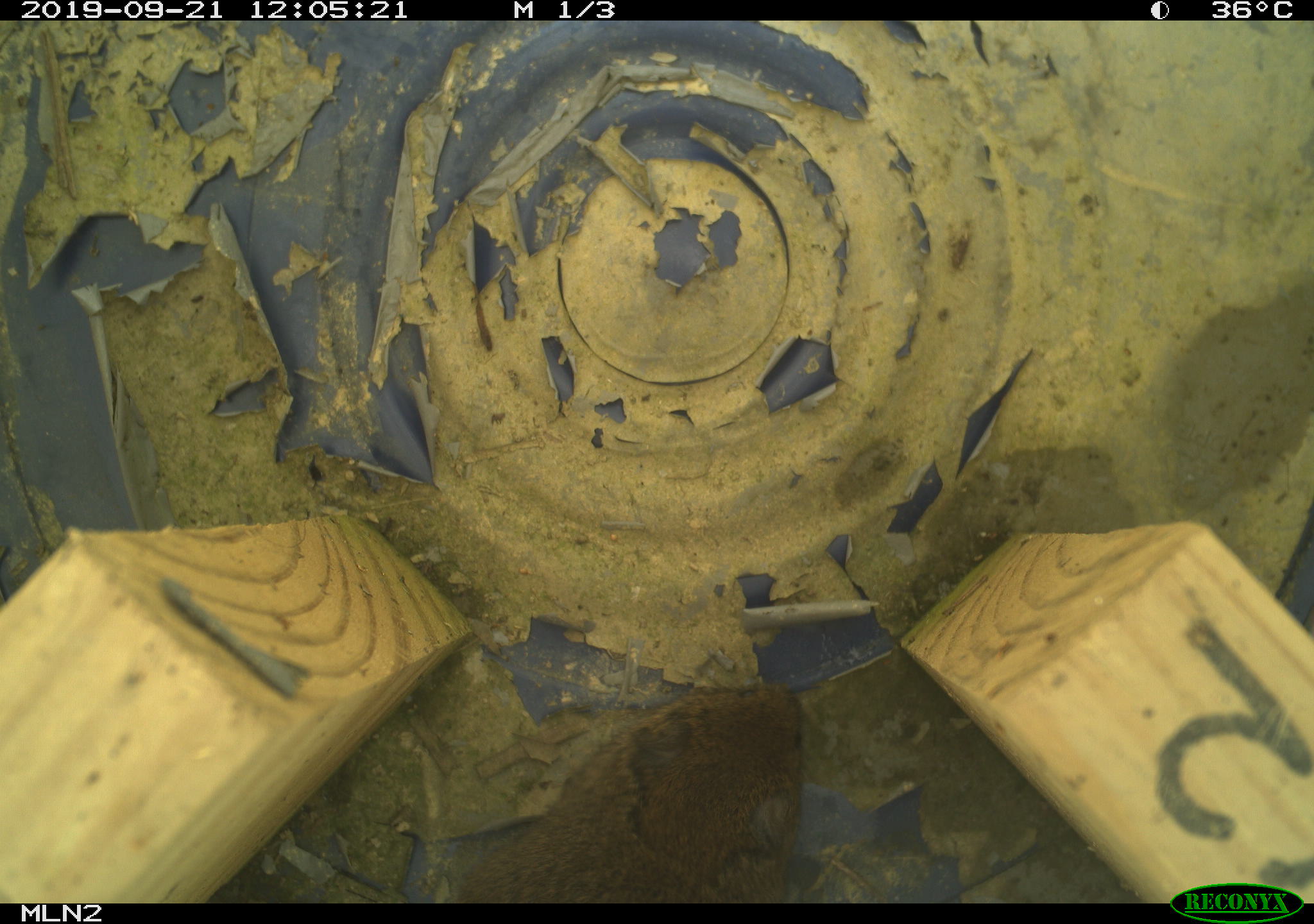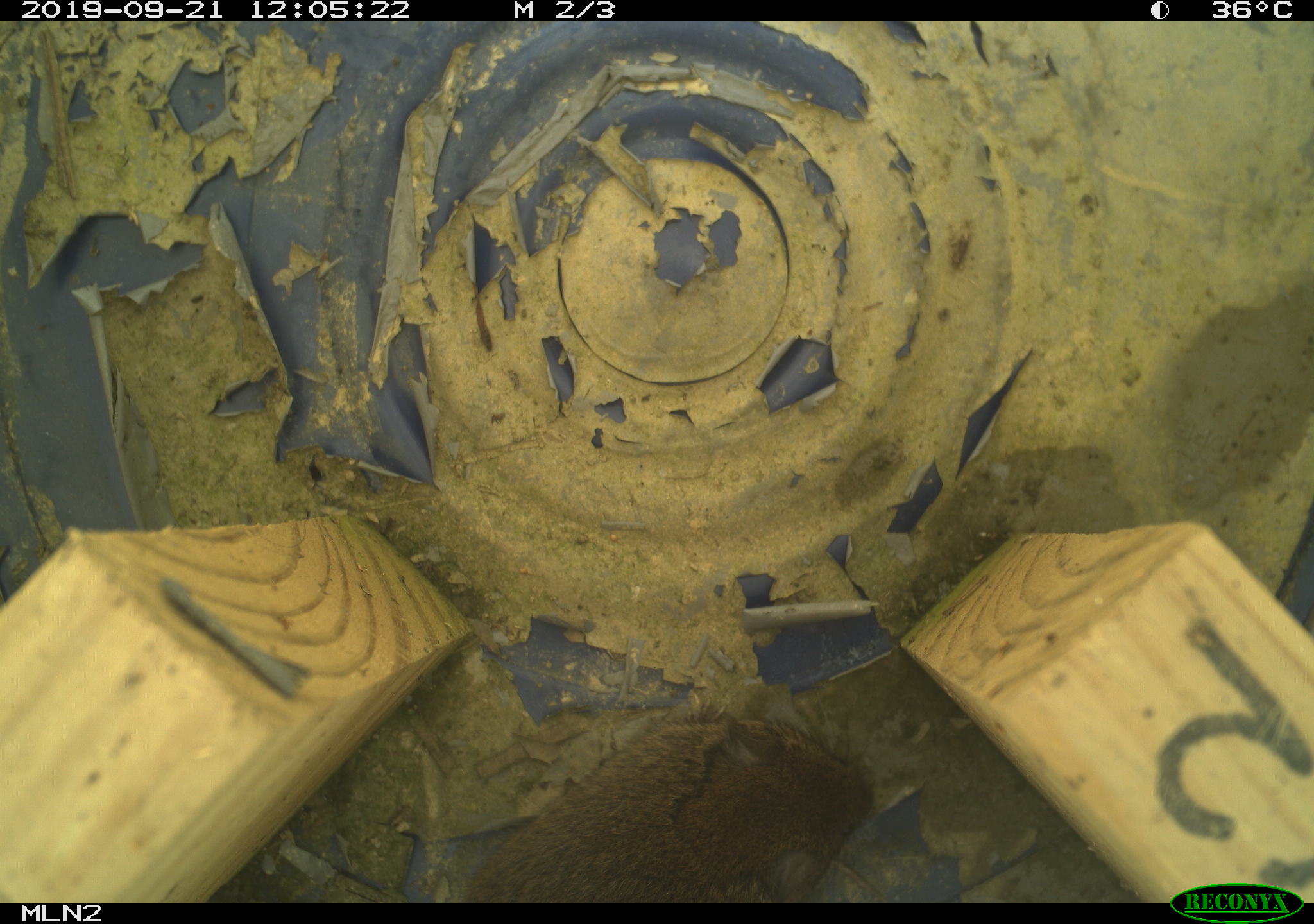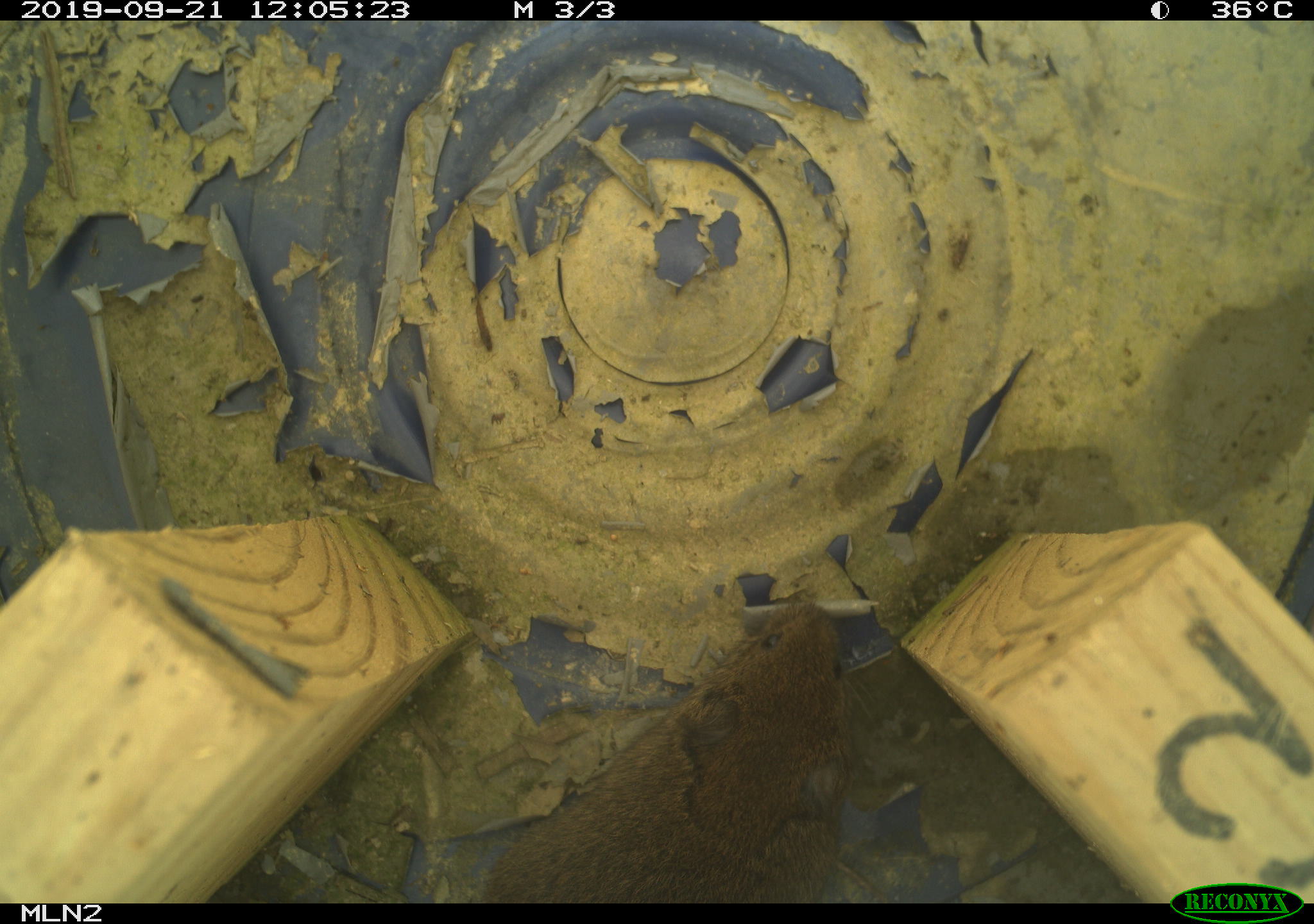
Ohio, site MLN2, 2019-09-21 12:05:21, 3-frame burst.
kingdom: Animalia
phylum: Chordata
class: Mammalia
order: Rodentia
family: Cricetidae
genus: Microtus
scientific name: Microtus pennsylvanicus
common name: meadow vole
Meadow vole (Microtus pennsylvanicus).